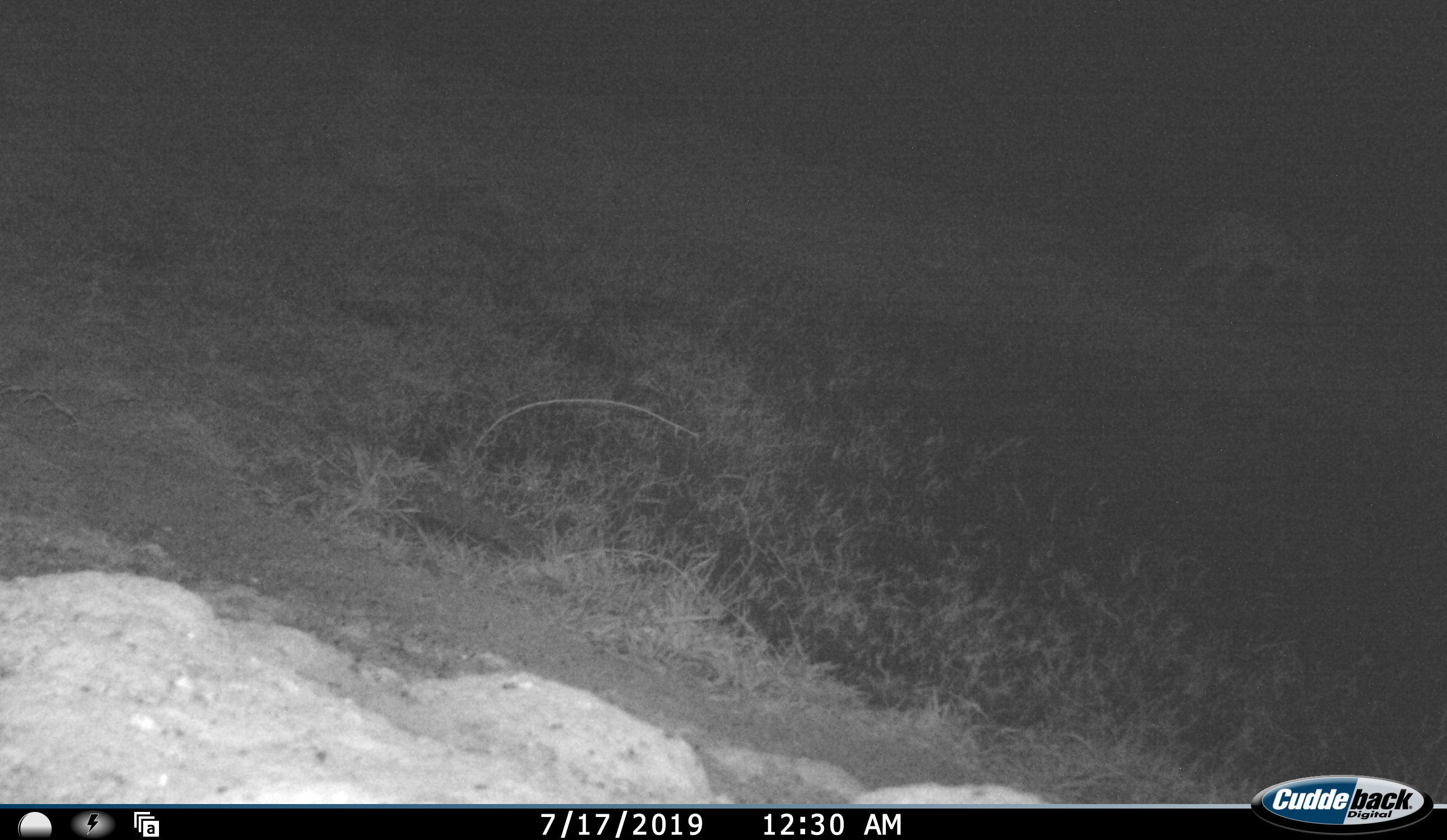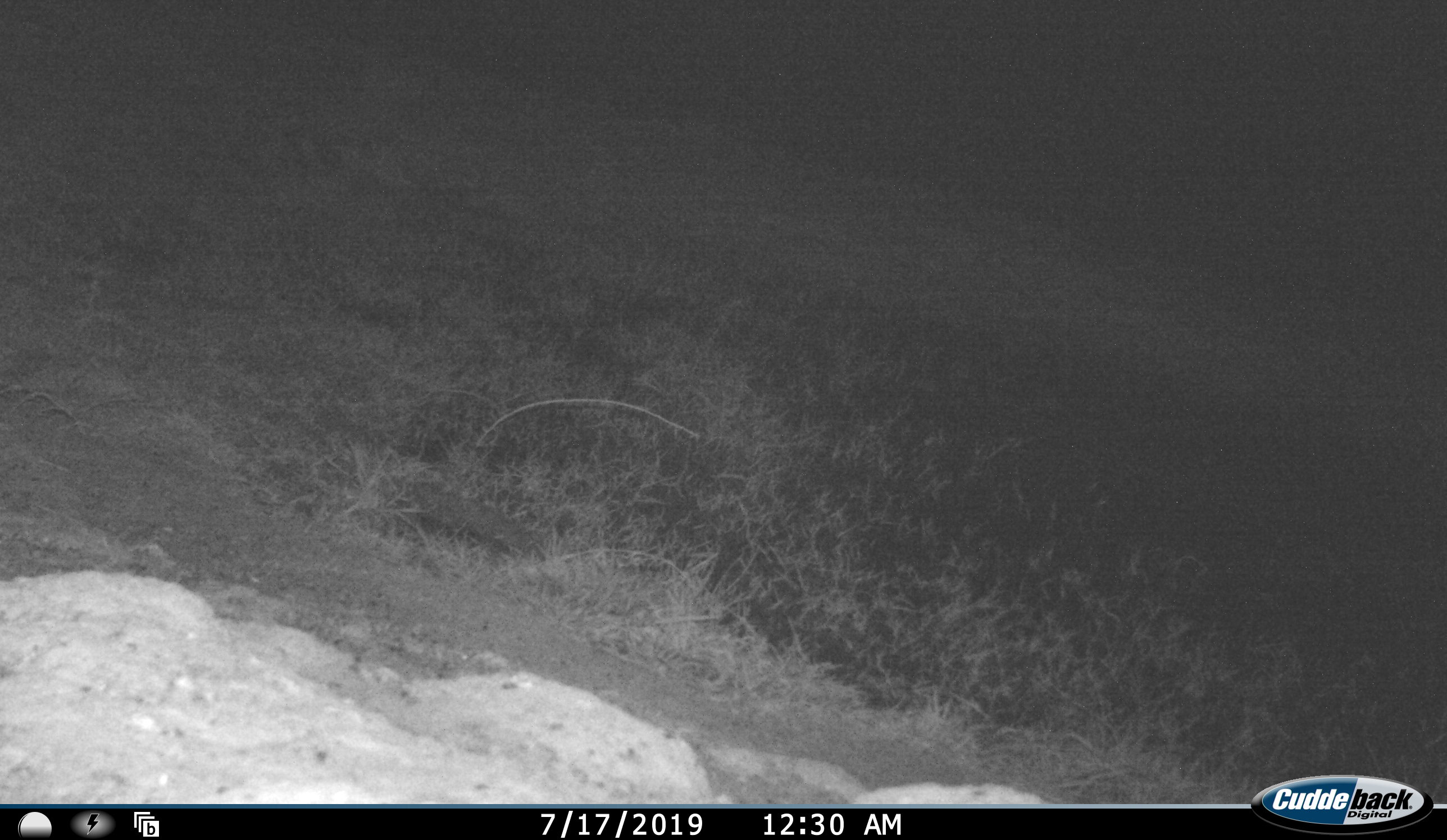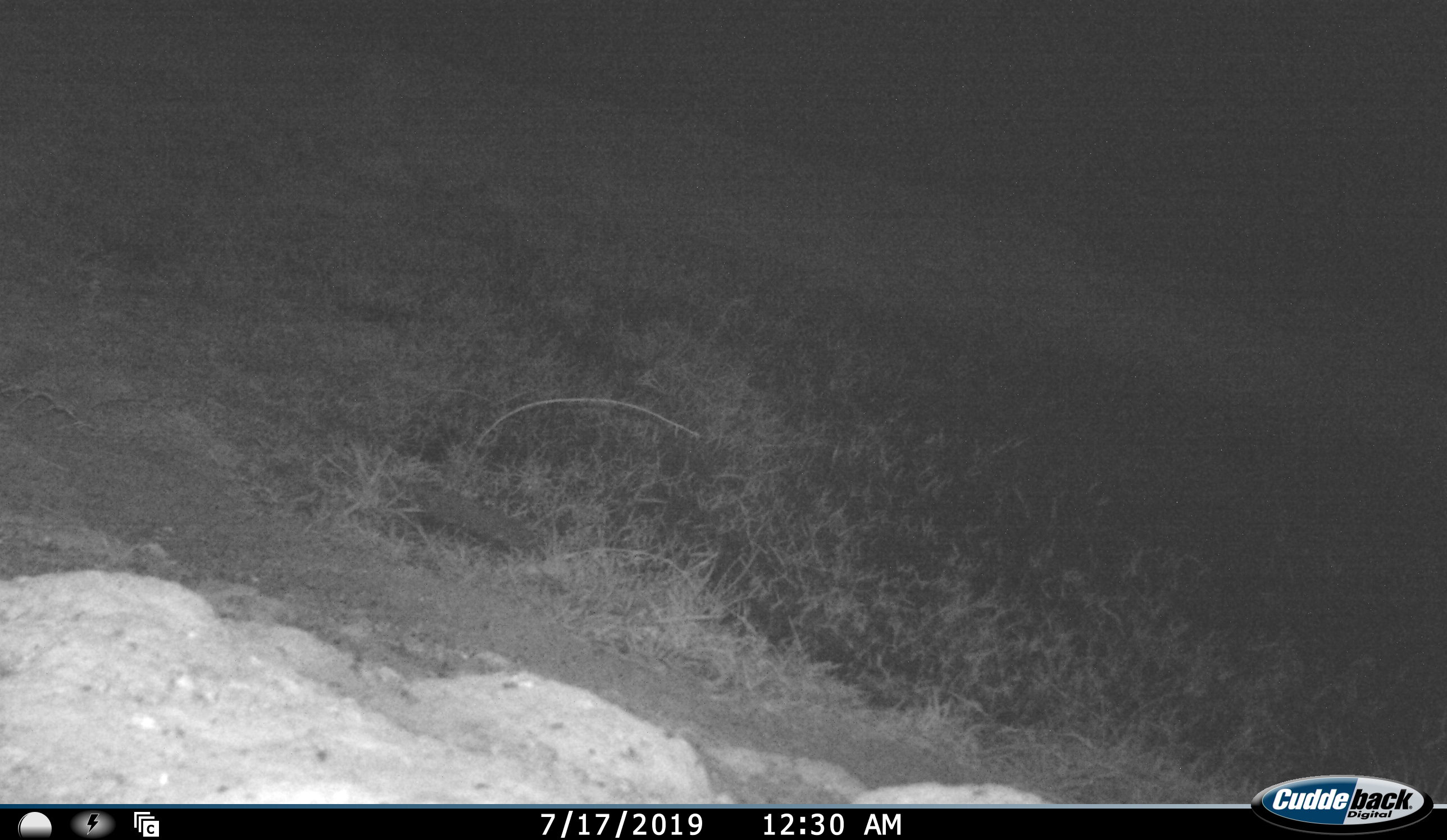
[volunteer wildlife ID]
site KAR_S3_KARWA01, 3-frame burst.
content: unidentified animal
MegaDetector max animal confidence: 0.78